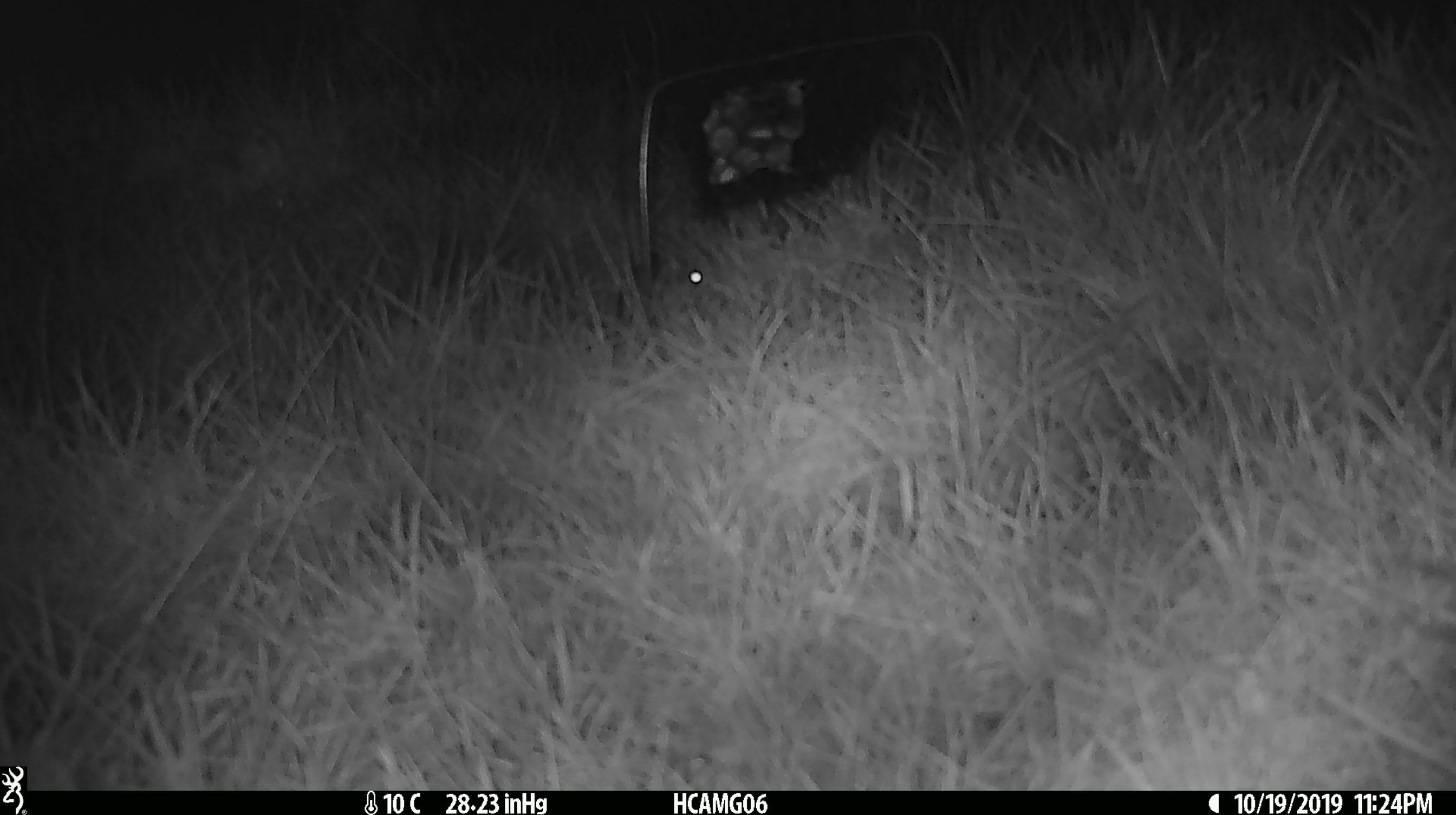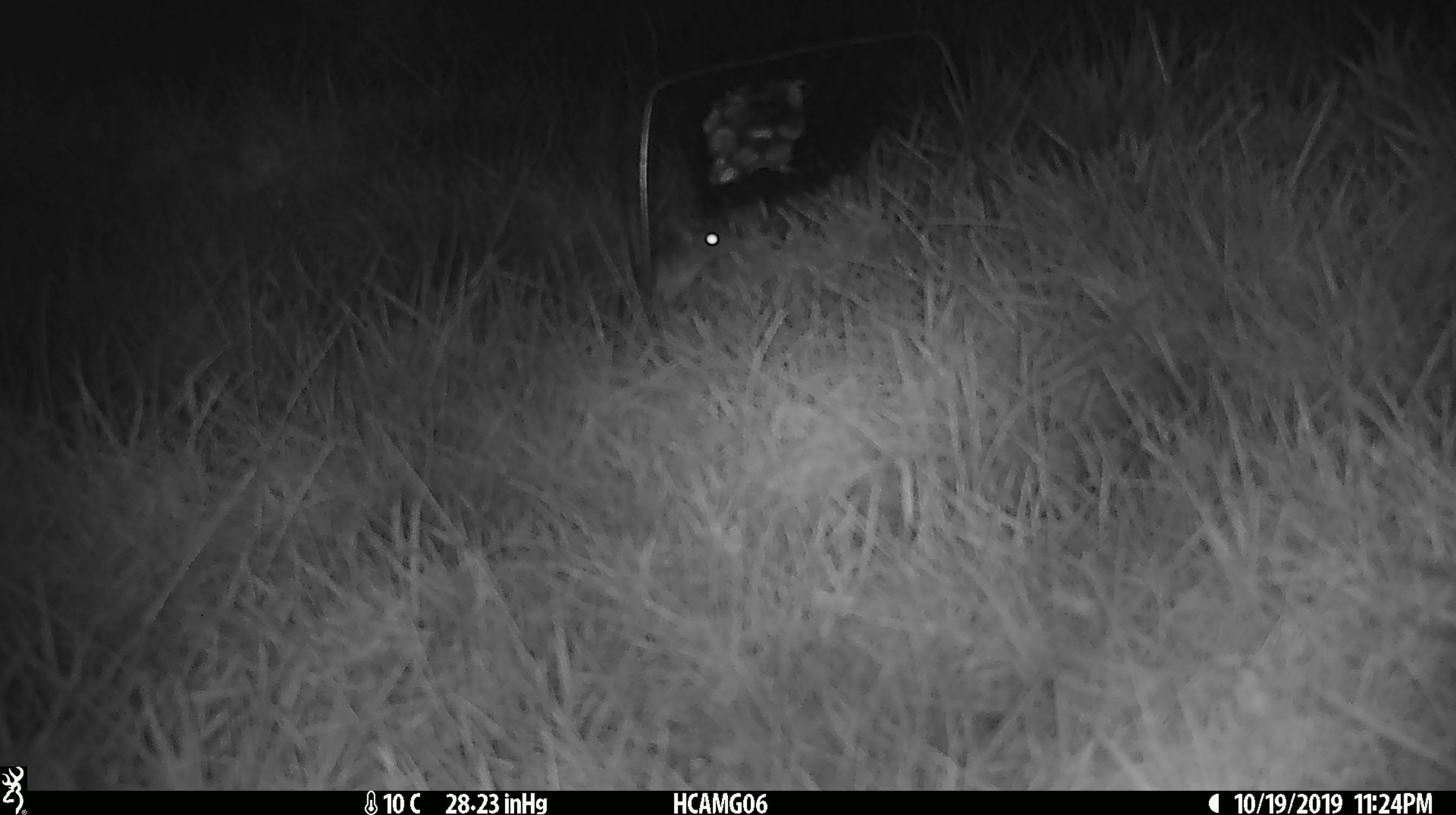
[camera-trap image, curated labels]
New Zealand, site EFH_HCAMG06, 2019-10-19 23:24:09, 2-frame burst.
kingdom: Animalia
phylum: Chordata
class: Mammalia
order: Rodentia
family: Muridae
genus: Mus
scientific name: Mus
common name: mouse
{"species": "mouse (Mus)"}